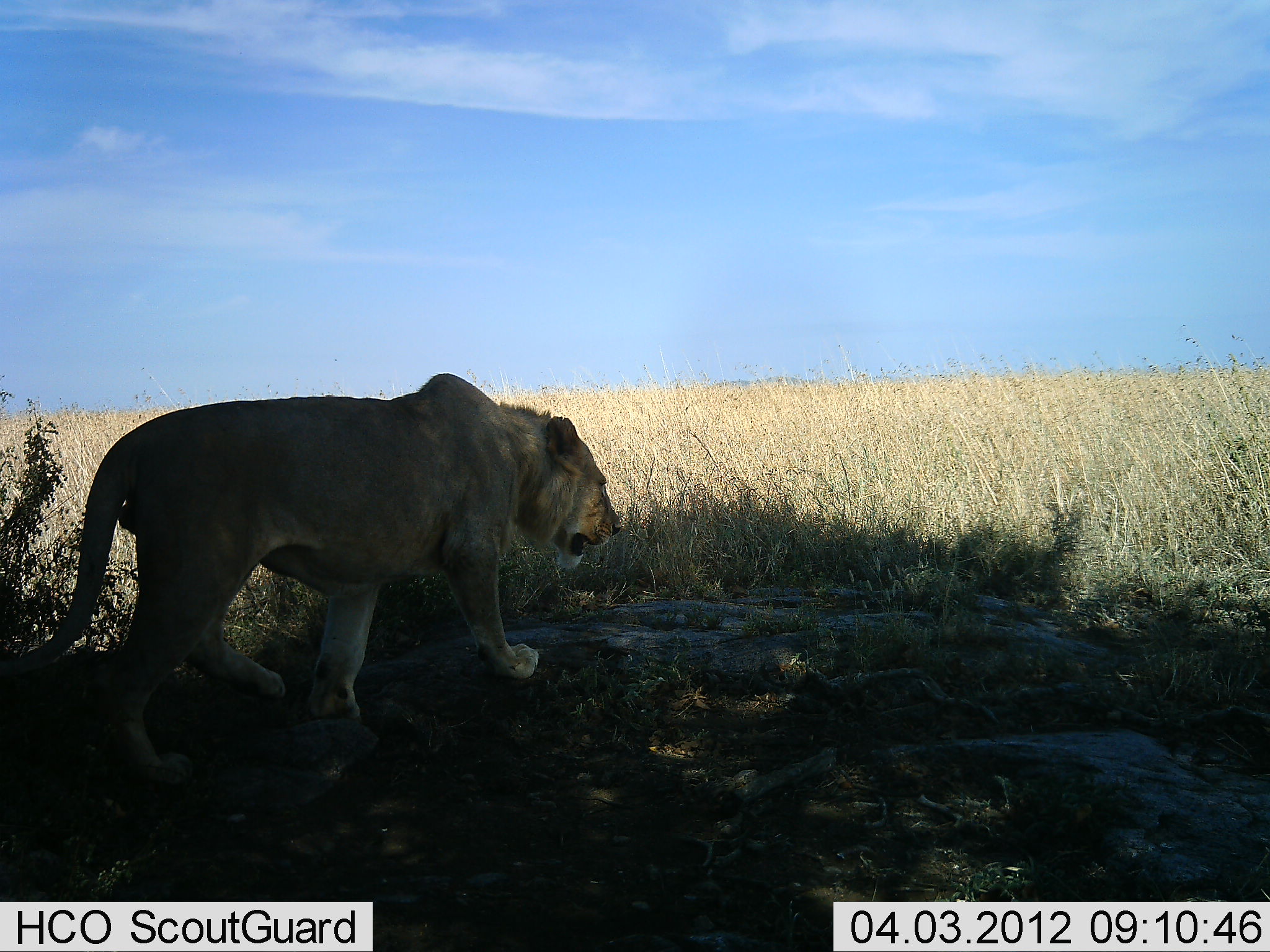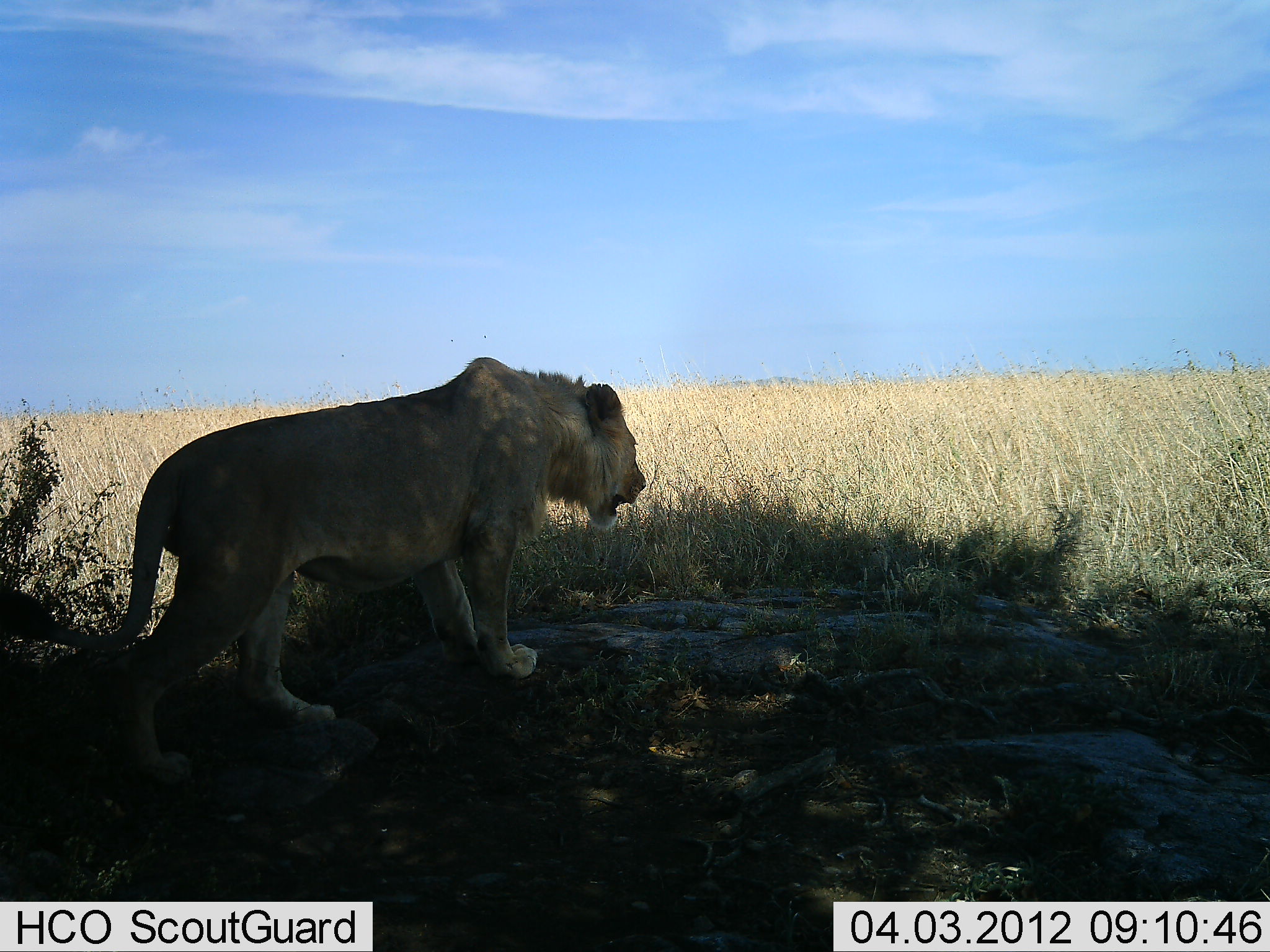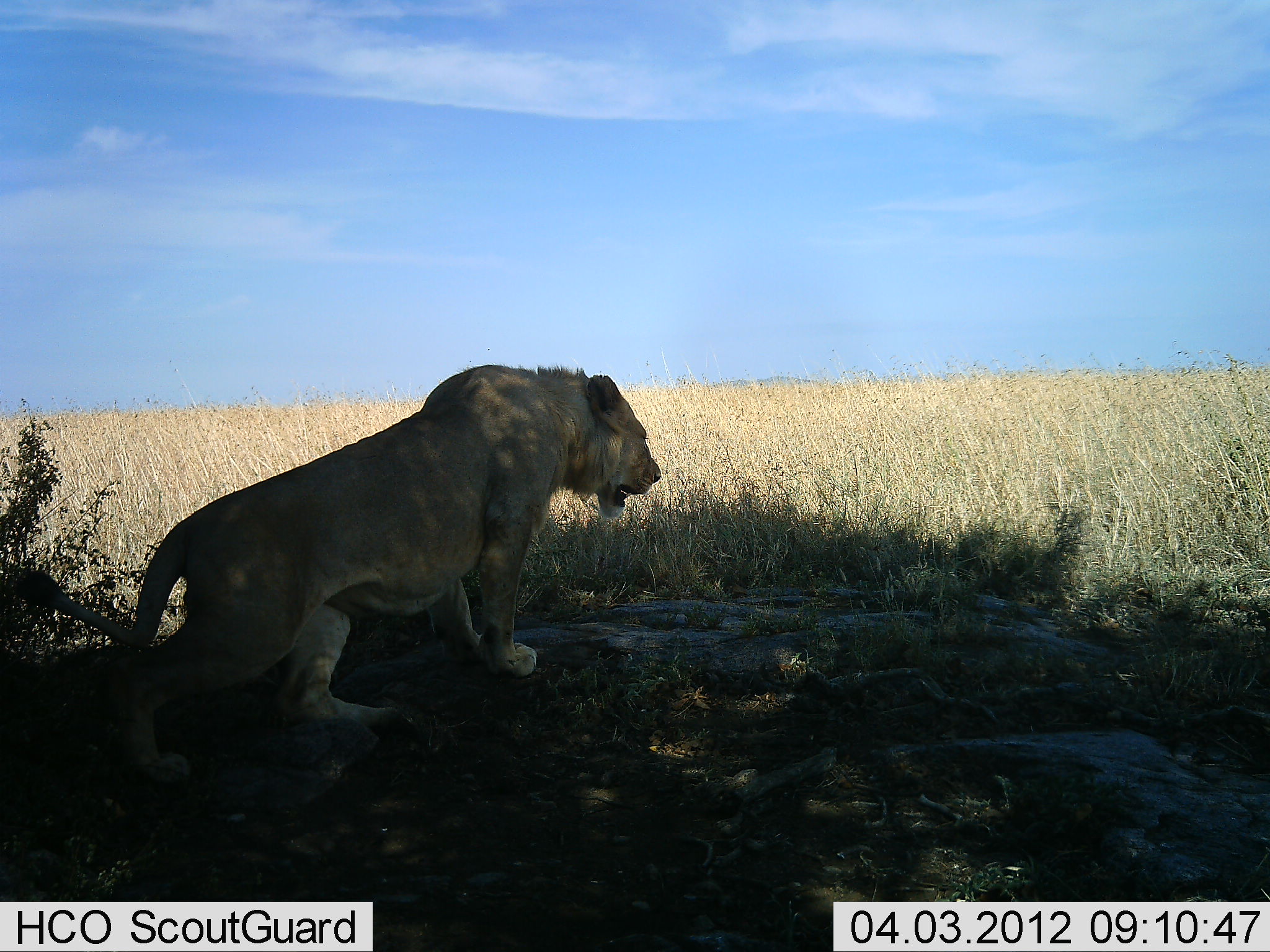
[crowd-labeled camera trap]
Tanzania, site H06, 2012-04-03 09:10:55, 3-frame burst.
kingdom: Animalia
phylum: Chordata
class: Mammalia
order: Carnivora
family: Felidae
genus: Panthera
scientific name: Panthera leo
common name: lion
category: lionmale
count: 1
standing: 54%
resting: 54%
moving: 31%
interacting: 0%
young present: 0%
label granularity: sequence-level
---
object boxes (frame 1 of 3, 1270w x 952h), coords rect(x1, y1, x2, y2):
animal: rect(1, 371, 624, 787)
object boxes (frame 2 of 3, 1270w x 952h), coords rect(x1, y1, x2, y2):
animal: rect(0, 356, 649, 788)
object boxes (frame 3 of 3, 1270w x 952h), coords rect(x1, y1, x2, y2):
animal: rect(16, 359, 664, 786)